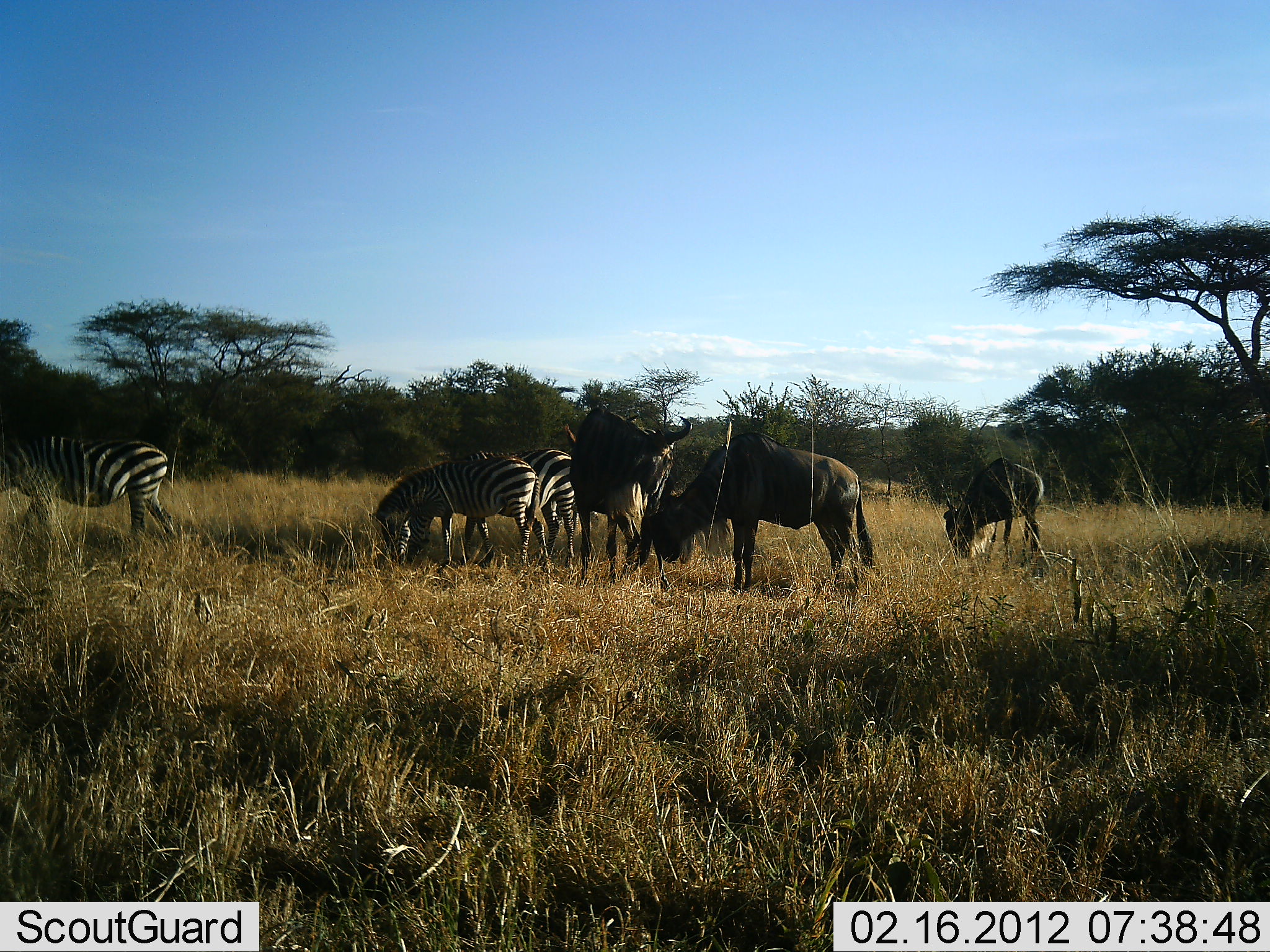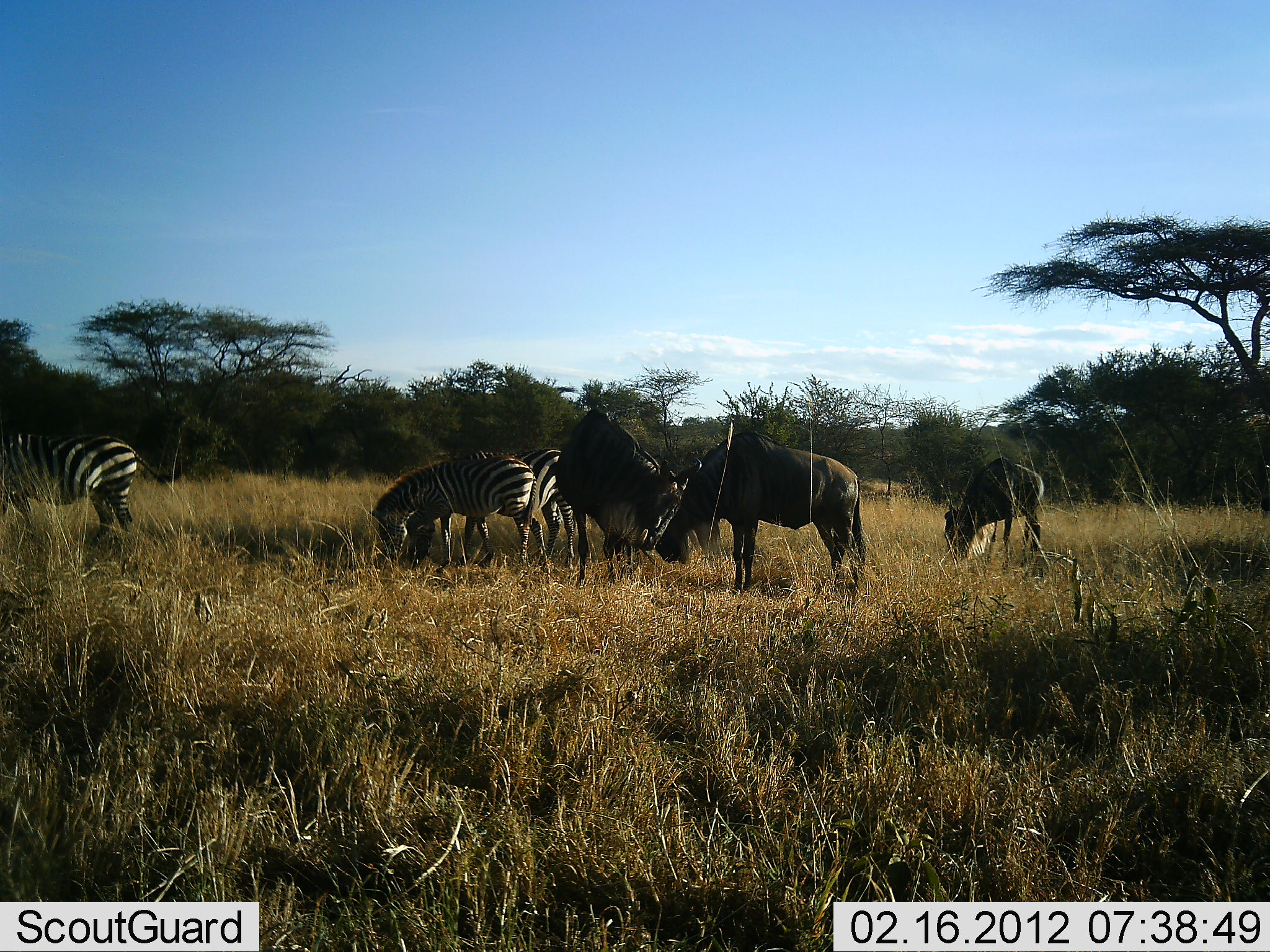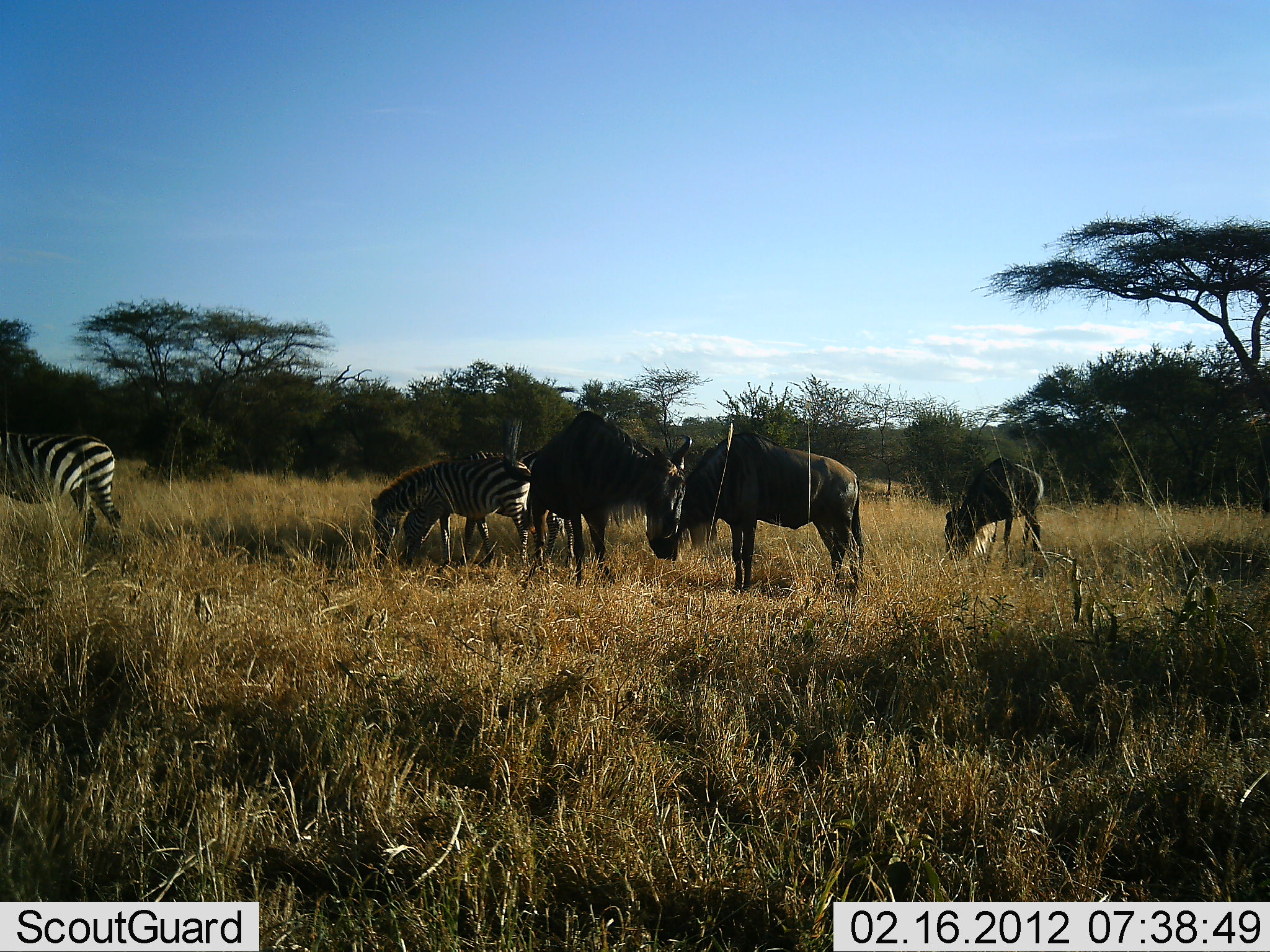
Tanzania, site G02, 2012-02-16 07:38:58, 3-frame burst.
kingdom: Animalia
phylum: Chordata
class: Mammalia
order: Artiodactyla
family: Bovidae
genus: Connochaetes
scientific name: Connochaetes taurinus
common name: blue wildebeest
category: wildebeest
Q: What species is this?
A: Wildebeest (blue wildebeest) (Connochaetes taurinus).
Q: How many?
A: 3.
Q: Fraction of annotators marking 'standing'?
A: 36%.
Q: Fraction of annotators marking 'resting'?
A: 0%.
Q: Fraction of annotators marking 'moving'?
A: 0%.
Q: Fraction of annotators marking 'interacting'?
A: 7%.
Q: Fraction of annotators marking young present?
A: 0%.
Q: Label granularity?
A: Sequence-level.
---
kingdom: Animalia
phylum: Chordata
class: Mammalia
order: Perissodactyla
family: Equidae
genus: Equus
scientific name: Equus quagga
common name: plains zebra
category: zebra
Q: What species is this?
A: Zebra (plains zebra) (Equus quagga).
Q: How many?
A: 3.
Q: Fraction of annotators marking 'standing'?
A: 27%.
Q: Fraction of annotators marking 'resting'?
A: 0%.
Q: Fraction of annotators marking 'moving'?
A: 33%.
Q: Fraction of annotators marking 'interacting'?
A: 0%.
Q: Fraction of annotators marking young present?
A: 0%.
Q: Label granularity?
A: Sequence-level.